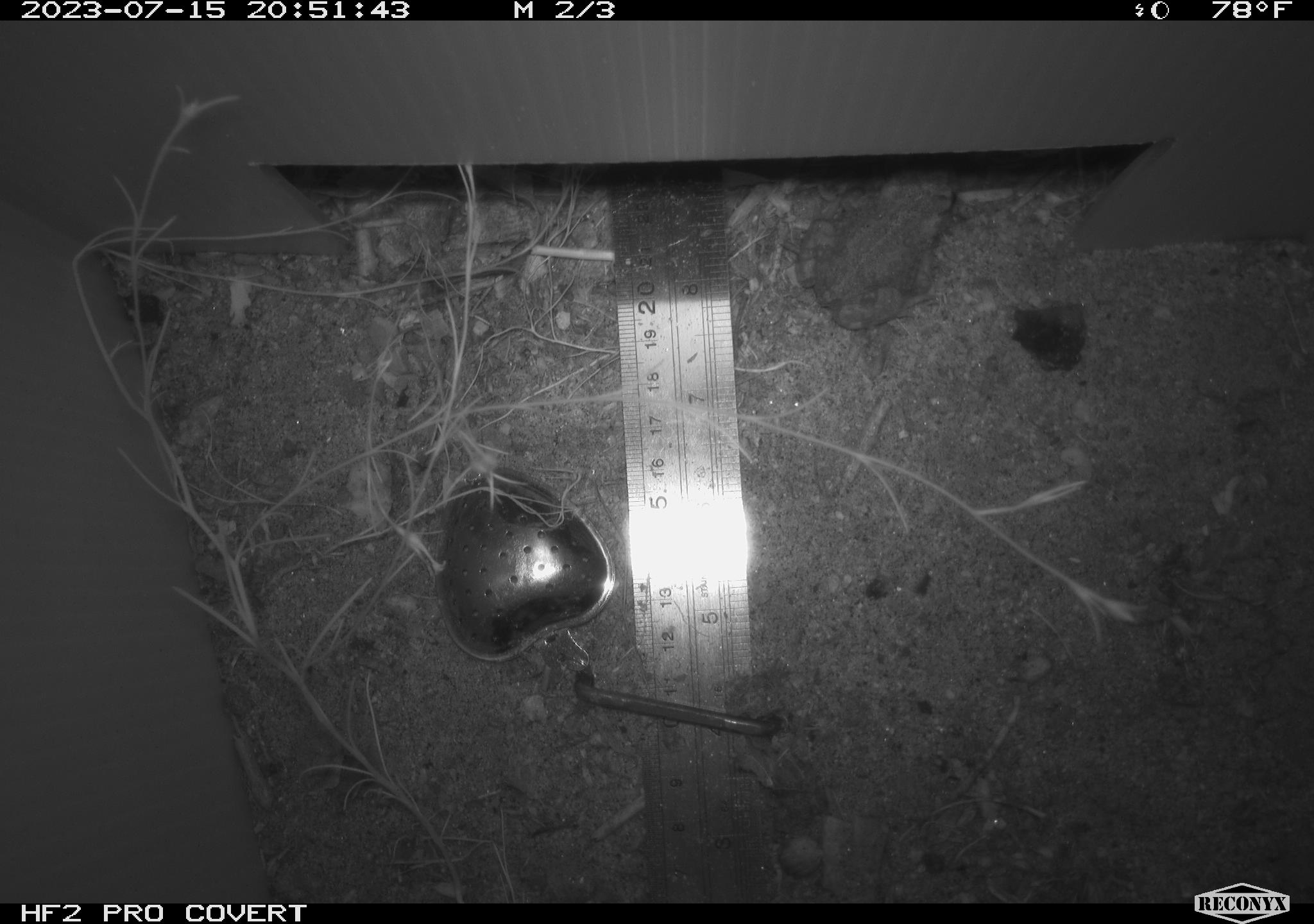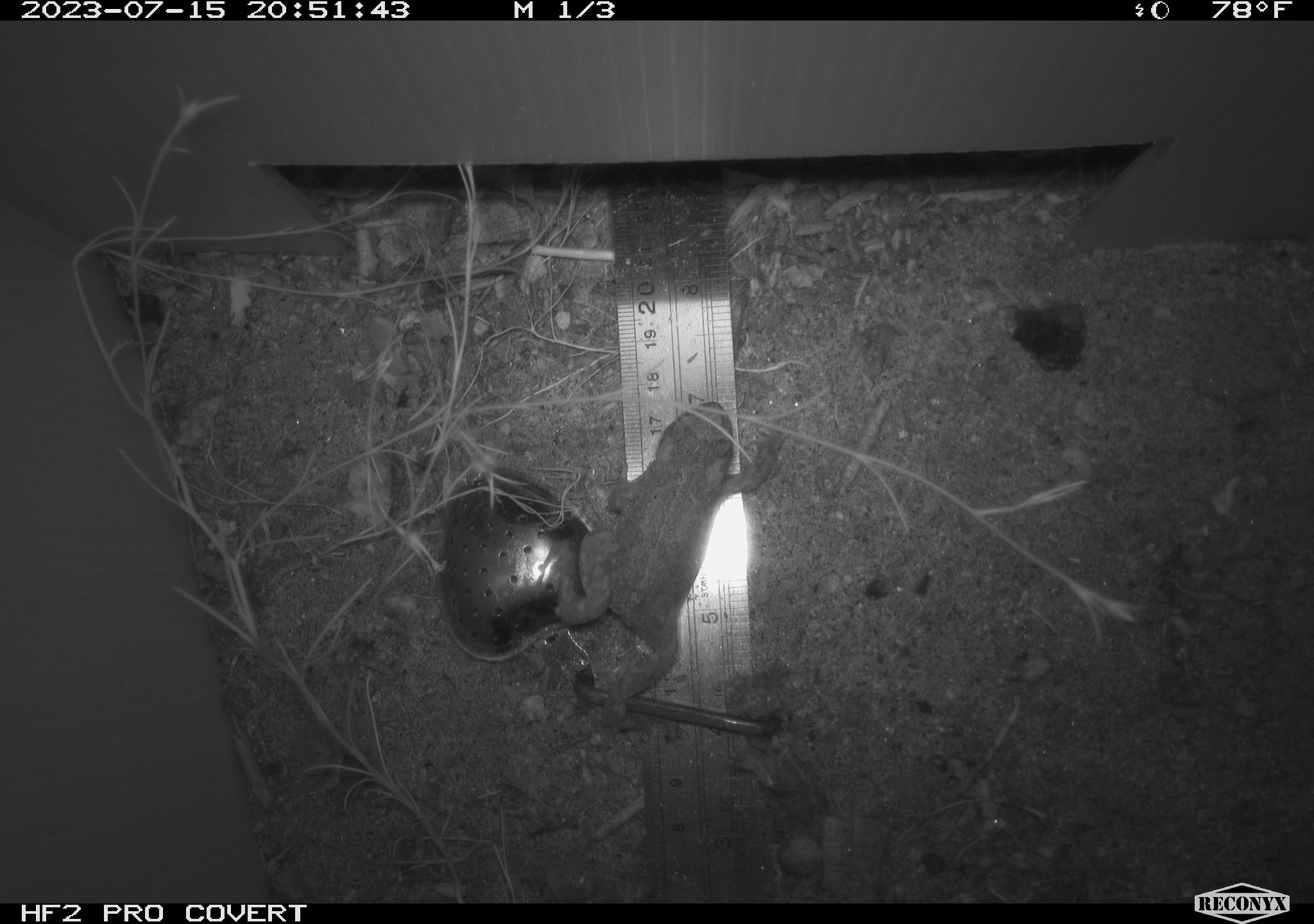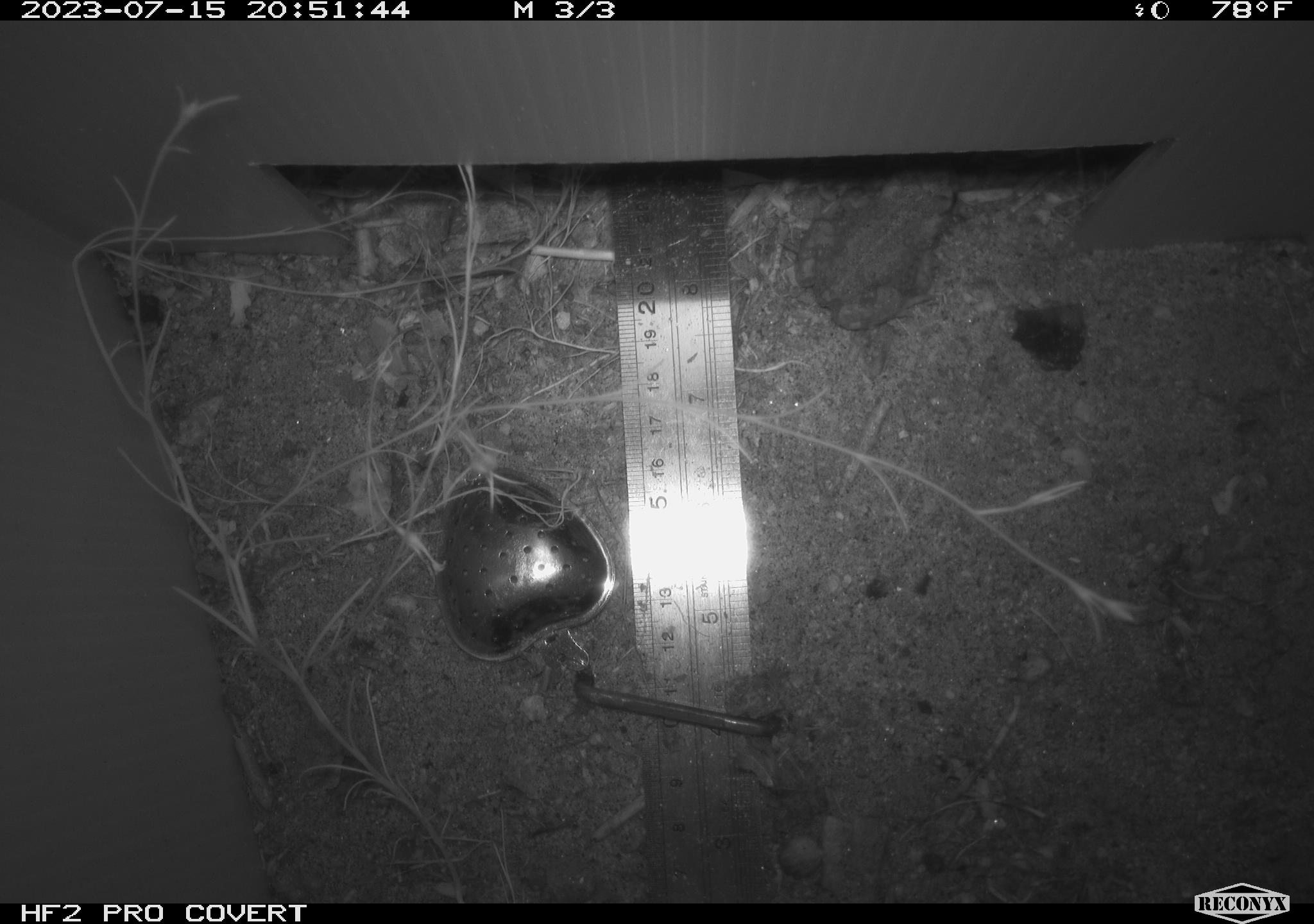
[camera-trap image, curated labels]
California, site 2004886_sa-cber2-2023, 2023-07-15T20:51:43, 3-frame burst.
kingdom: Animalia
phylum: Chordata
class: Amphibia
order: Anura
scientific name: Anura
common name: frogs